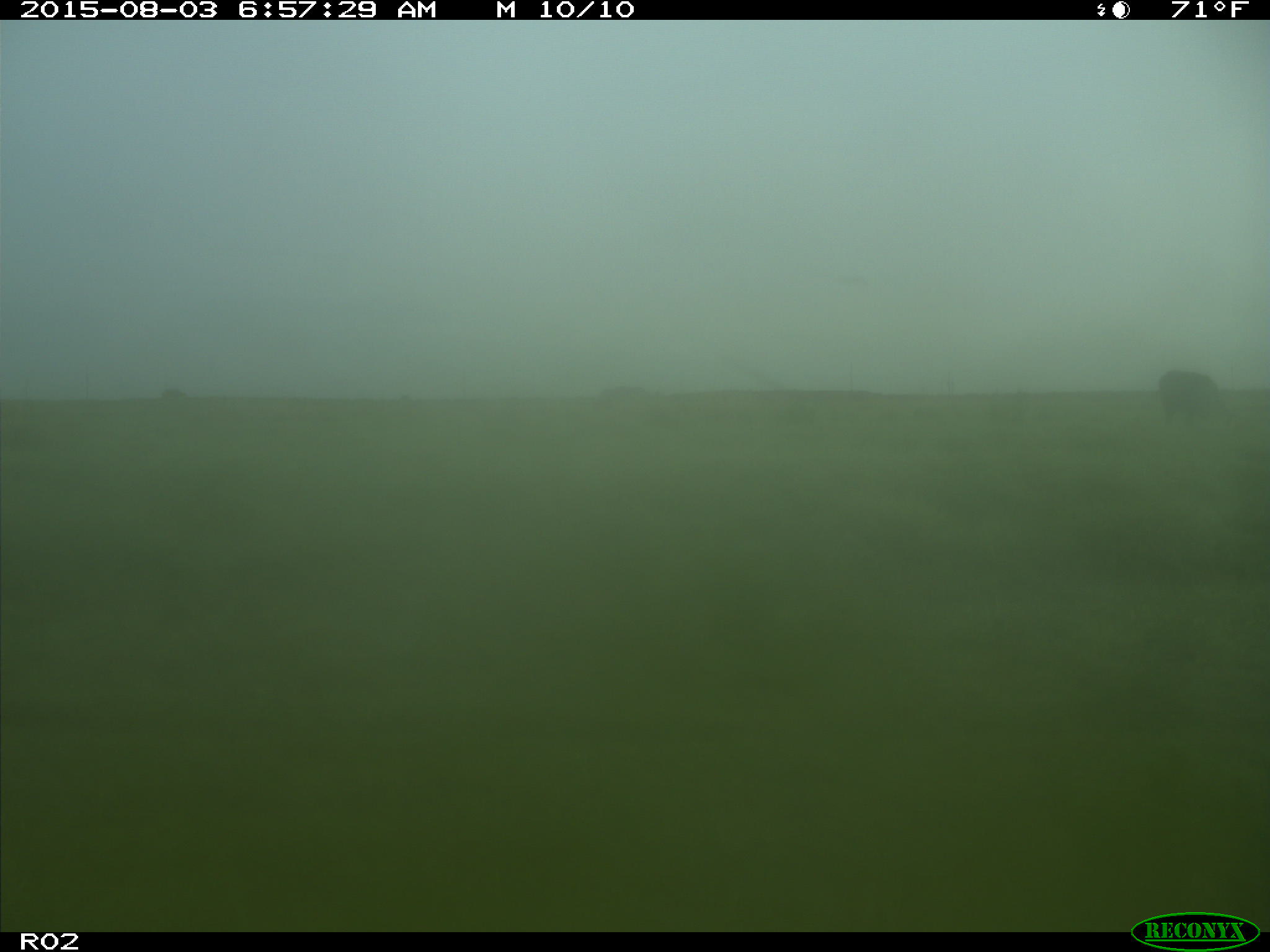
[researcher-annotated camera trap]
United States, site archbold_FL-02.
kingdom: Animalia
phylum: Chordata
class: Mammalia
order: Artiodactyla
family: Bovidae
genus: Bos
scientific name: Bos taurus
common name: domestic cow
Bos taurus (domestic cow).